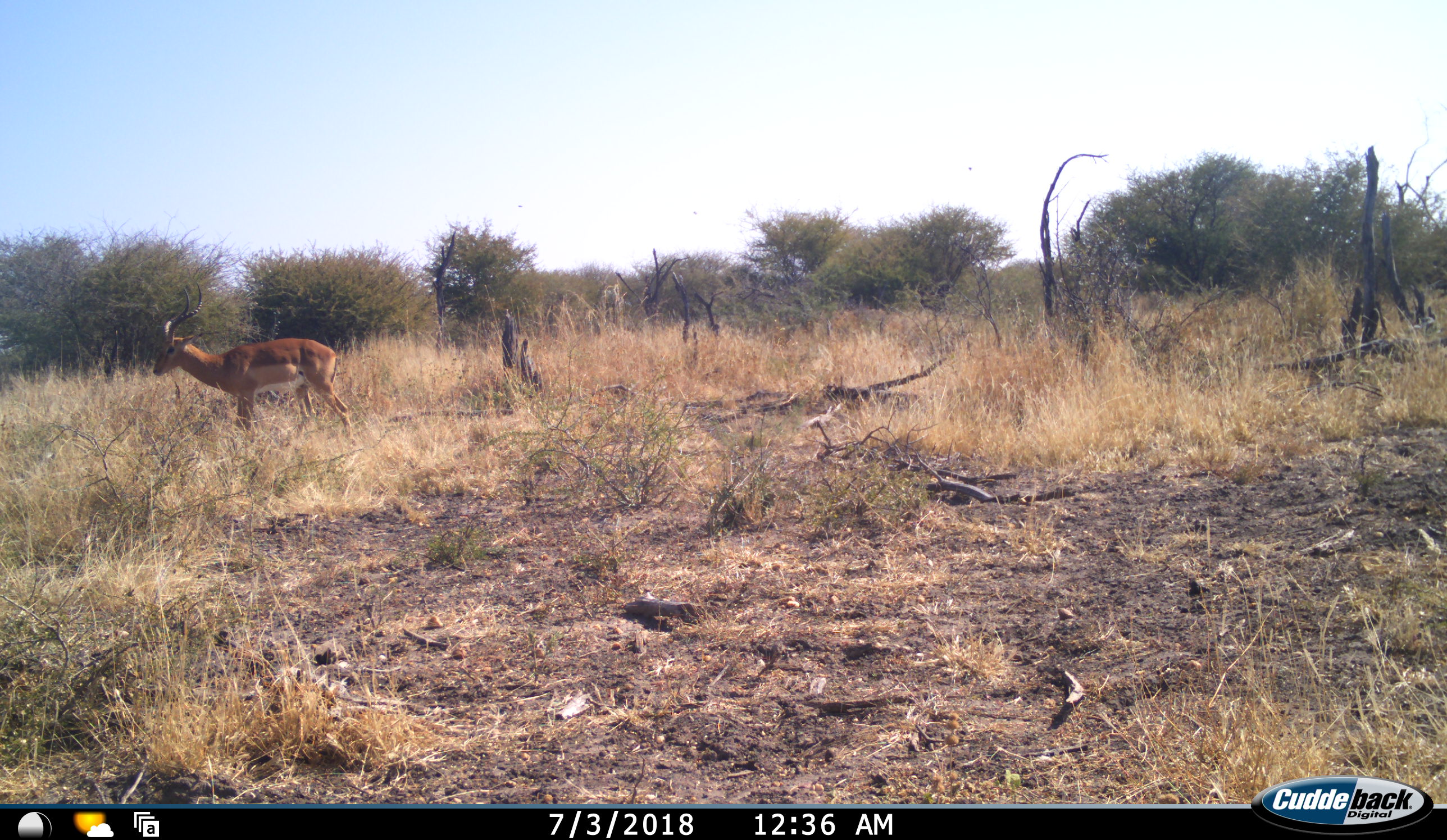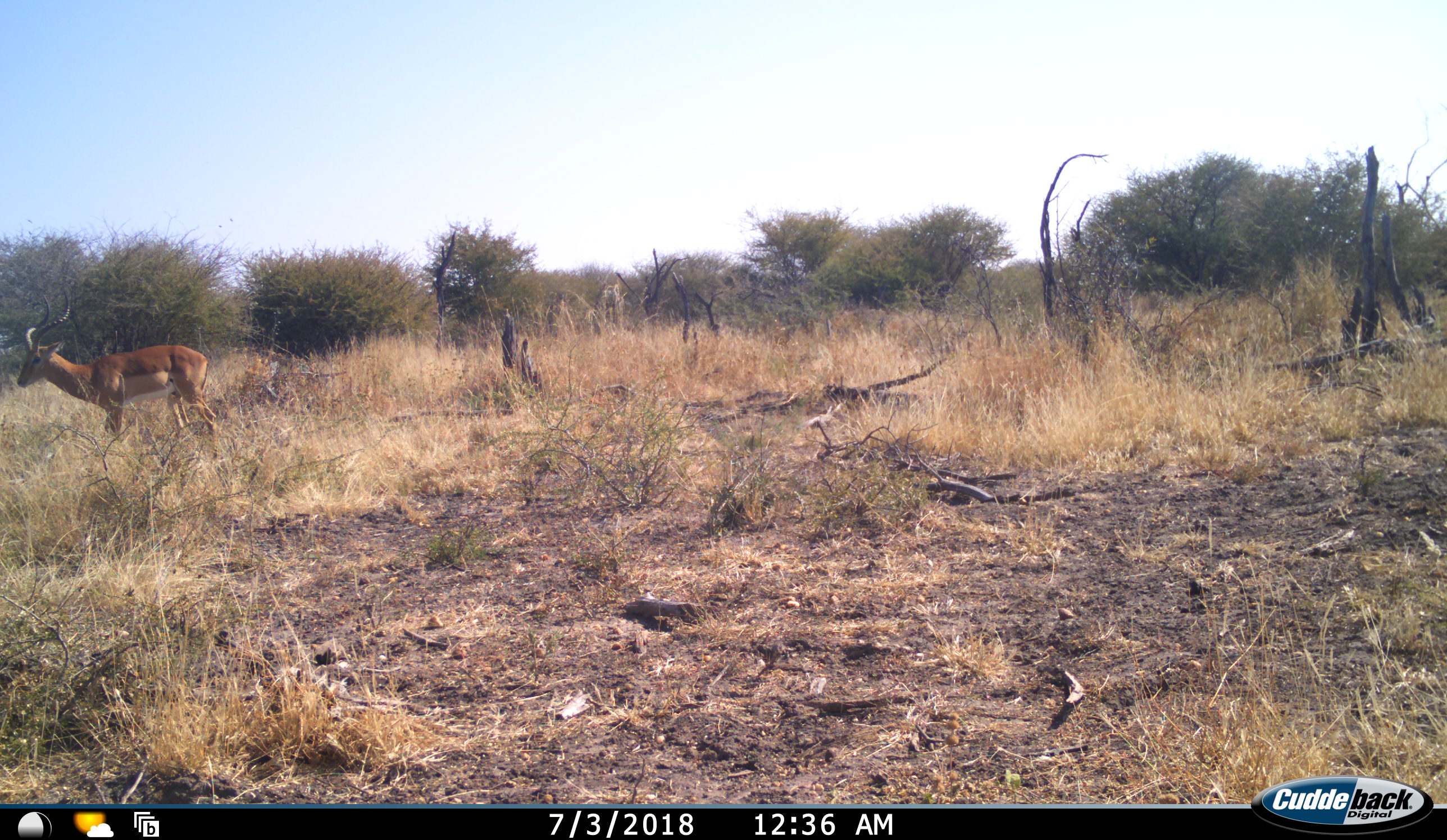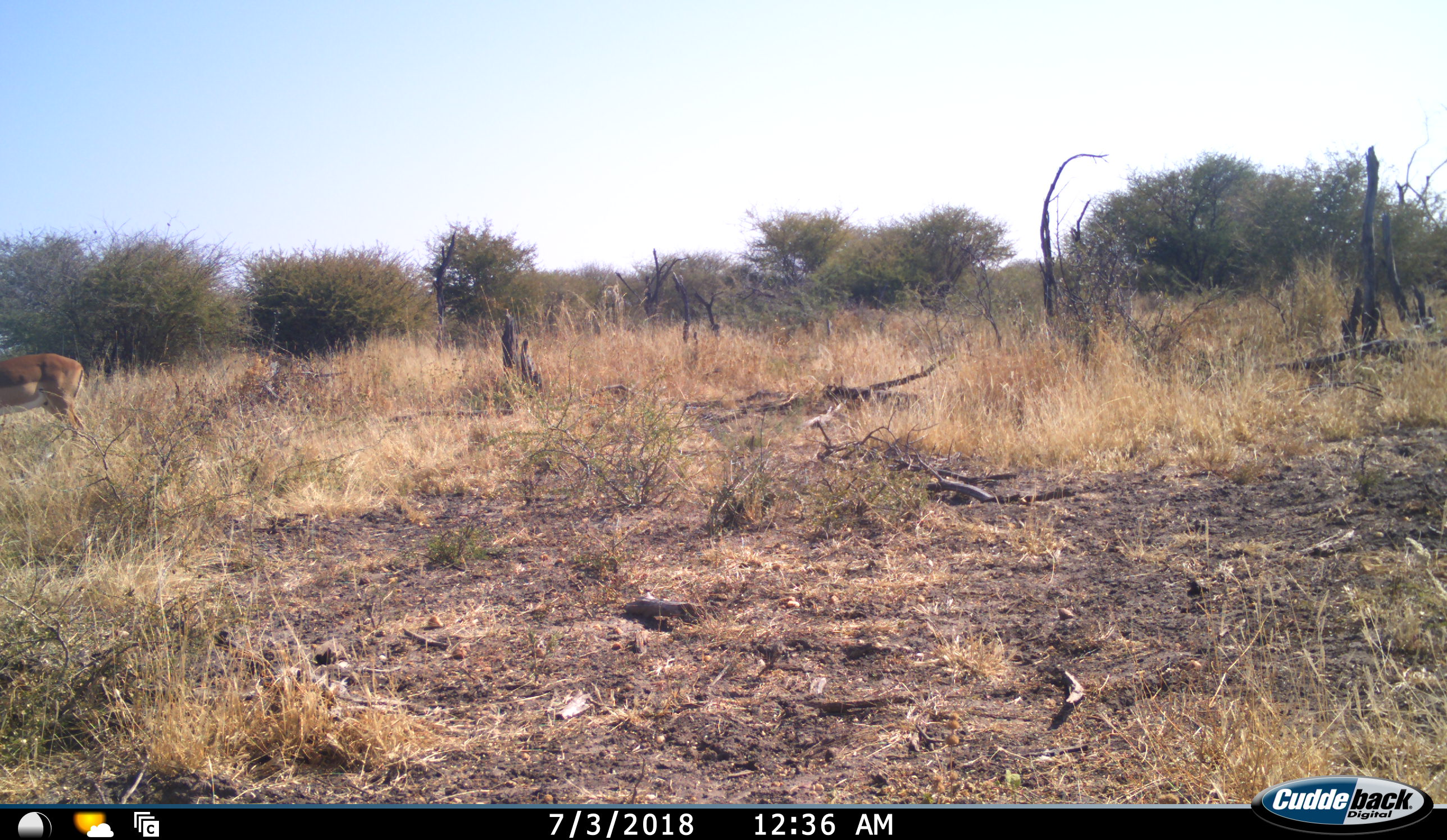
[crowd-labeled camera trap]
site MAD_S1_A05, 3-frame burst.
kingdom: Animalia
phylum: Chordata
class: Mammalia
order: Artiodactyla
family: Bovidae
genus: Aepyceros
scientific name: Aepyceros melampus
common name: impala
Impala (Aepyceros melampus), count 1. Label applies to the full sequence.